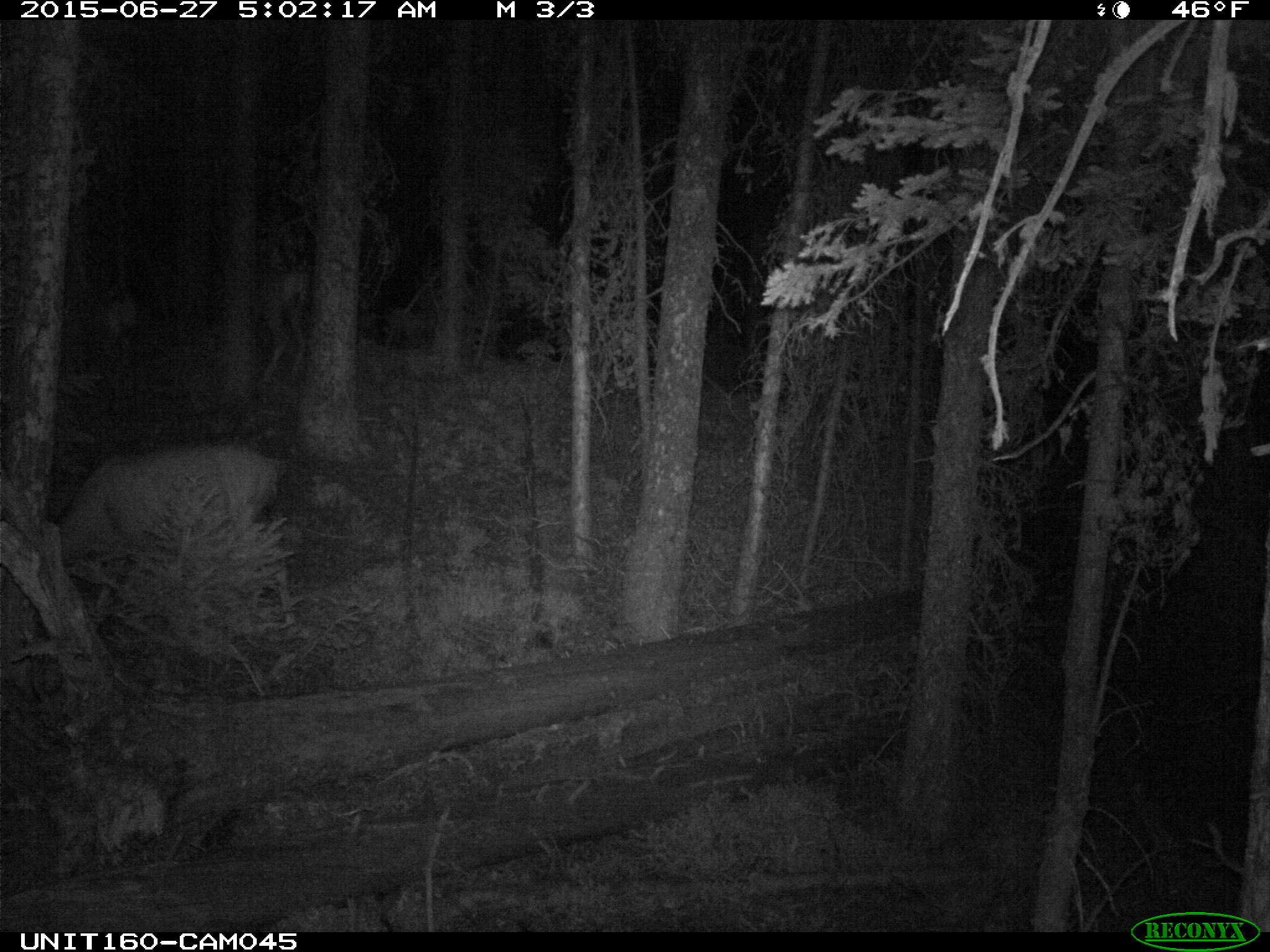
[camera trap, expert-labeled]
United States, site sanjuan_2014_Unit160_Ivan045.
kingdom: Animalia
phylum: Chordata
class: Mammalia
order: Artiodactyla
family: Cervidae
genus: Odocoileus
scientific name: Odocoileus hemionus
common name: mule deer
Odocoileus hemionus (mule deer).